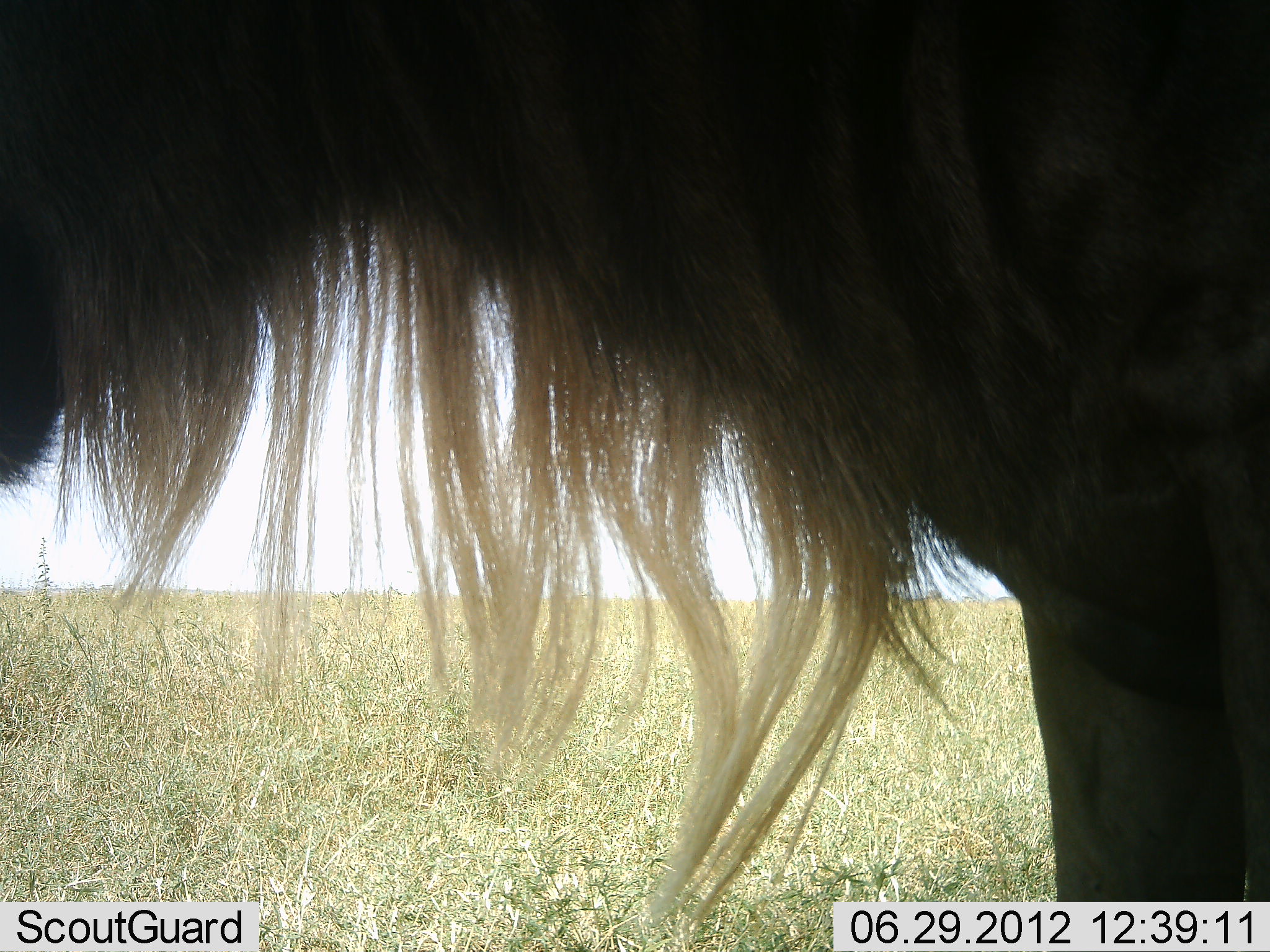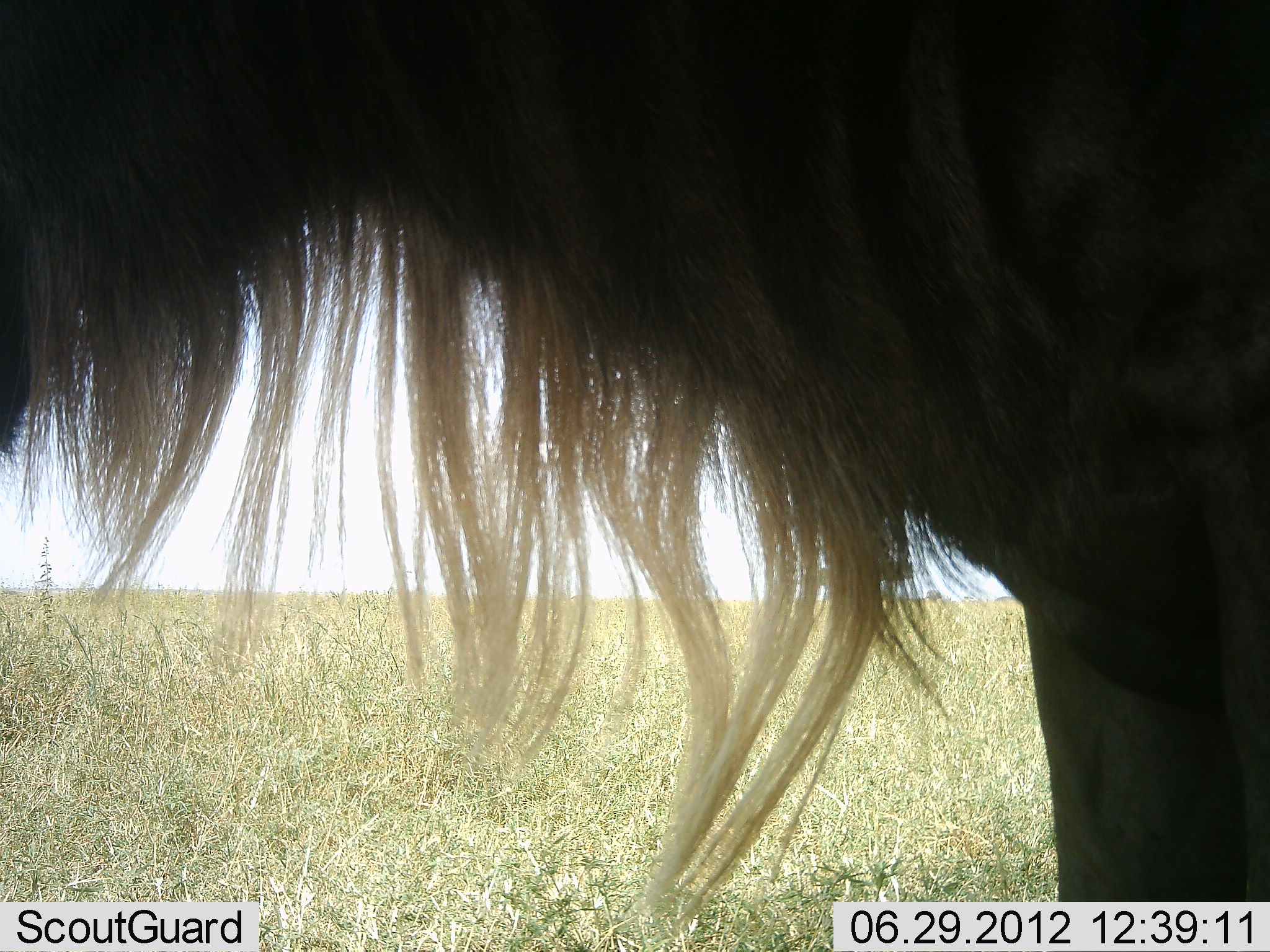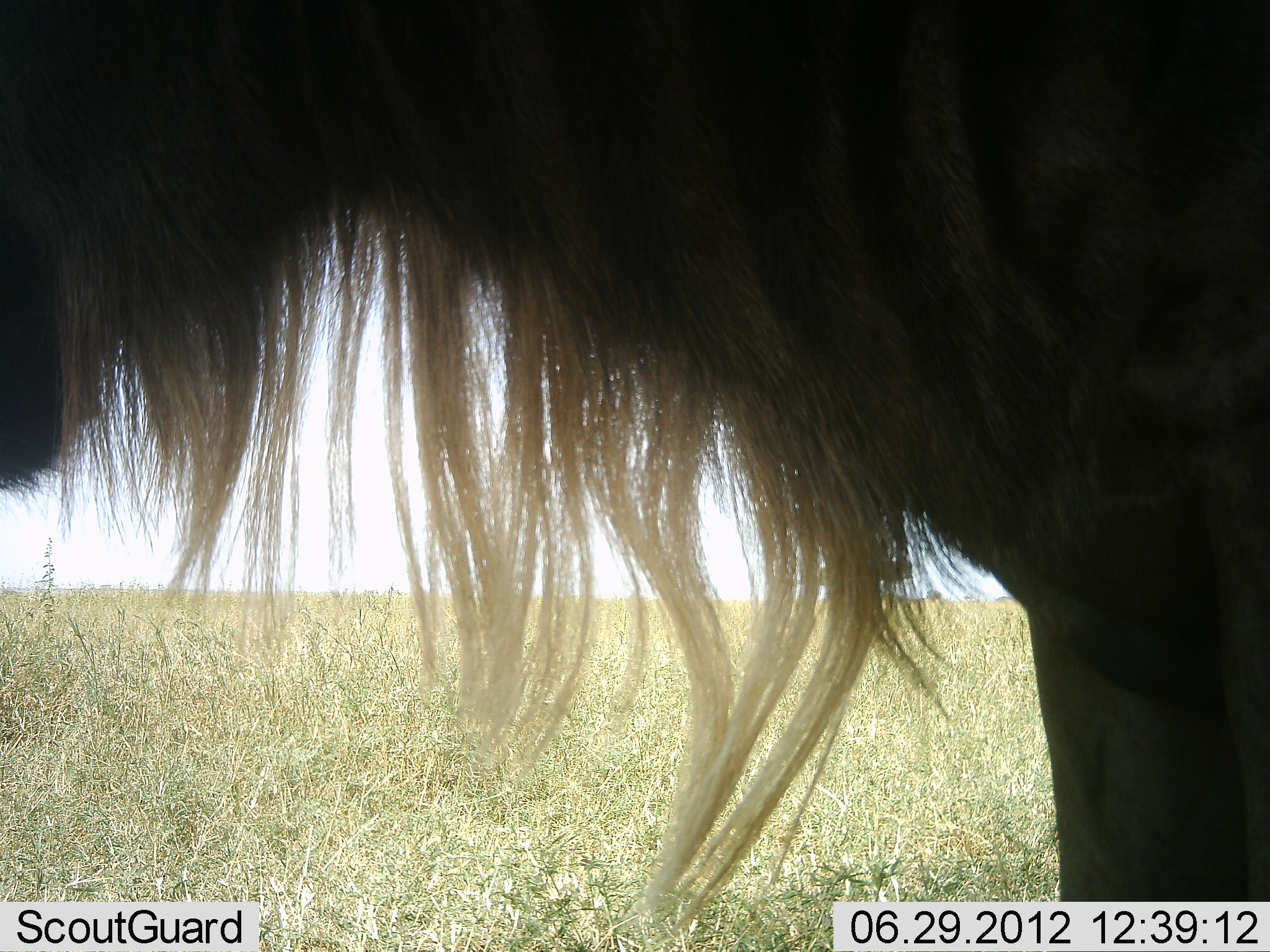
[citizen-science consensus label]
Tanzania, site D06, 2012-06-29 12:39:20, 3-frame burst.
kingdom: Animalia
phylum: Chordata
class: Mammalia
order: Artiodactyla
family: Bovidae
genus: Connochaetes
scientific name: Connochaetes taurinus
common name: blue wildebeest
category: wildebeest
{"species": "wildebeest (blue wildebeest) (Connochaetes taurinus)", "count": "1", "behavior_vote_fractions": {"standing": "100%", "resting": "0%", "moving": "0%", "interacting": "0%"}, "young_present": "0%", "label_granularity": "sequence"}